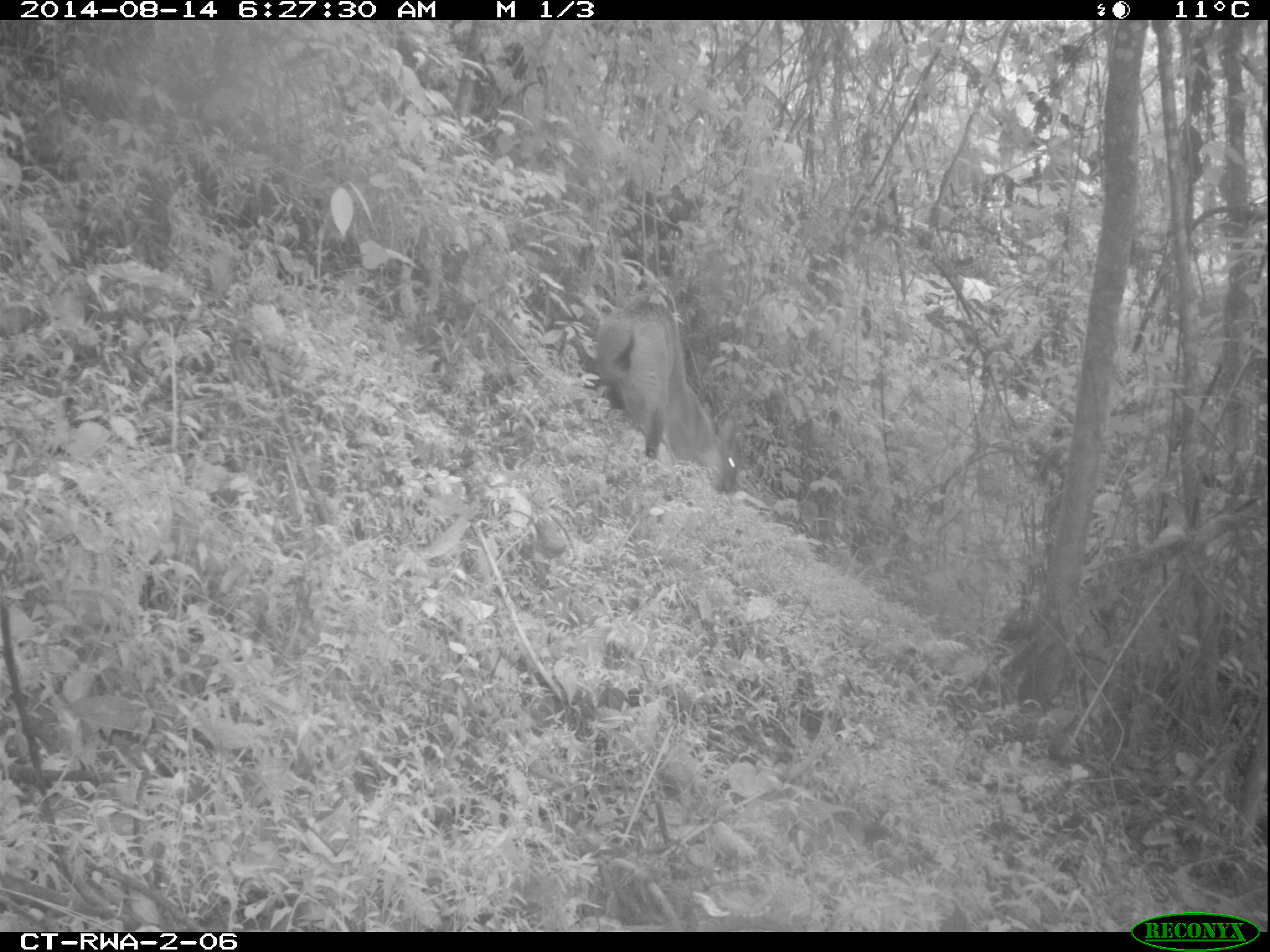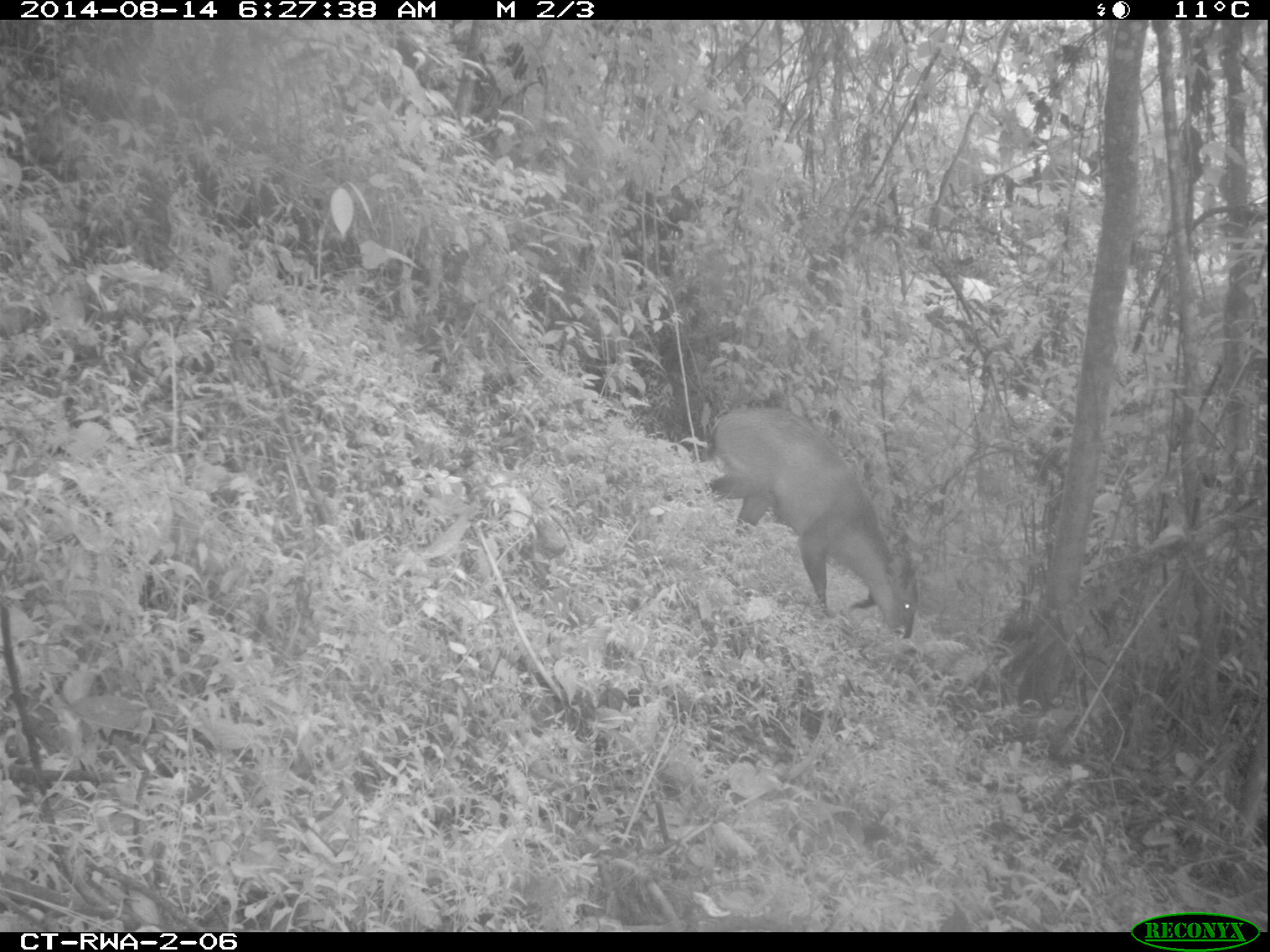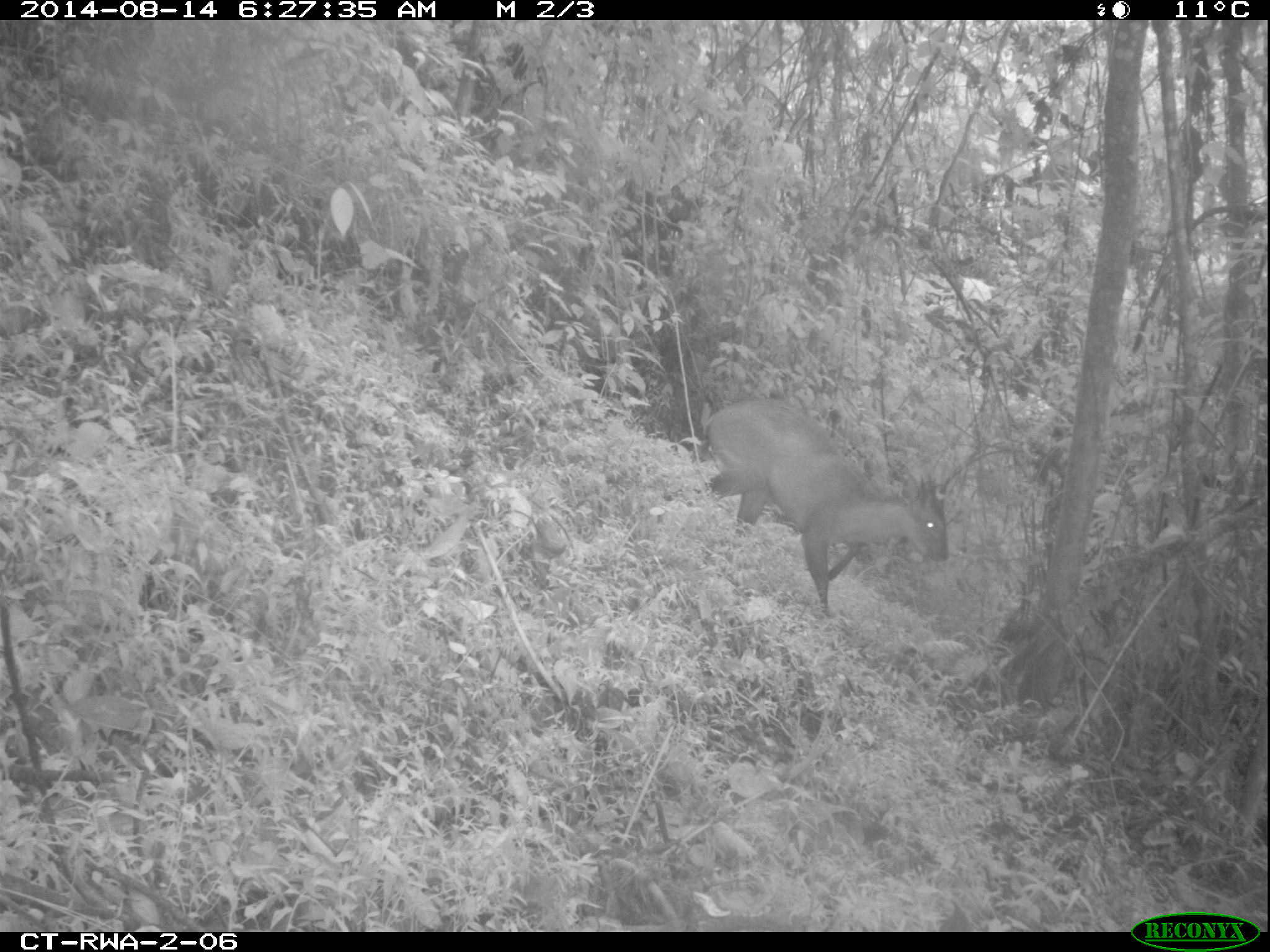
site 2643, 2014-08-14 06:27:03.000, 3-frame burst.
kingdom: Animalia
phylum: Chordata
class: Mammalia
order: Artiodactyla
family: Bovidae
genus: Cephalophus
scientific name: Cephalophus nigrifrons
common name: black-fronted duiker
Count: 1.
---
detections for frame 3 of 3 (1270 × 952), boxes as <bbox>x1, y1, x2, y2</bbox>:
cephalophus nigrifrons: <bbox>699, 397, 949, 616</bbox>